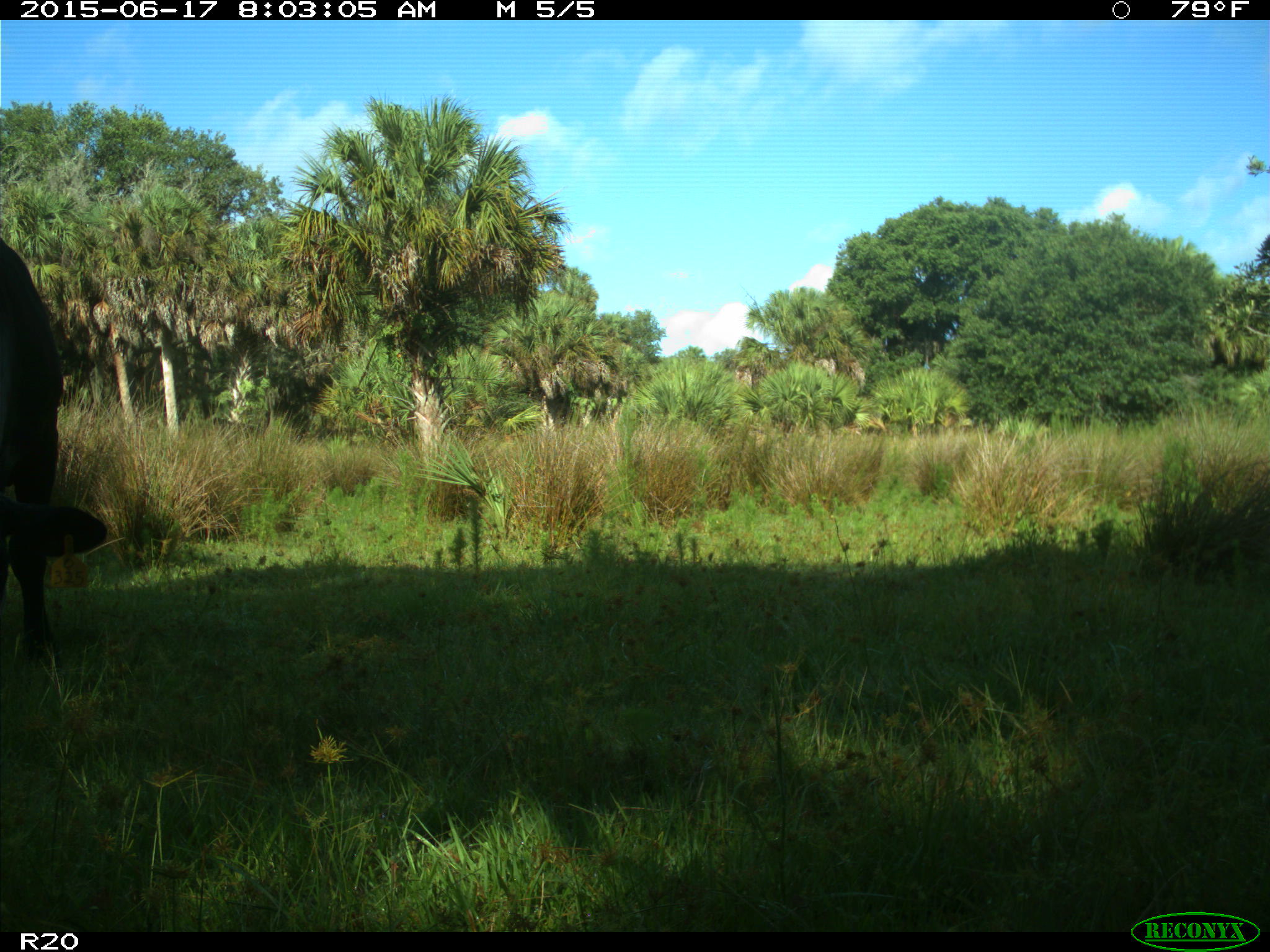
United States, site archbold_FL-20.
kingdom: Animalia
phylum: Chordata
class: Mammalia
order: Artiodactyla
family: Bovidae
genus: Bos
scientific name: Bos taurus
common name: domestic cow